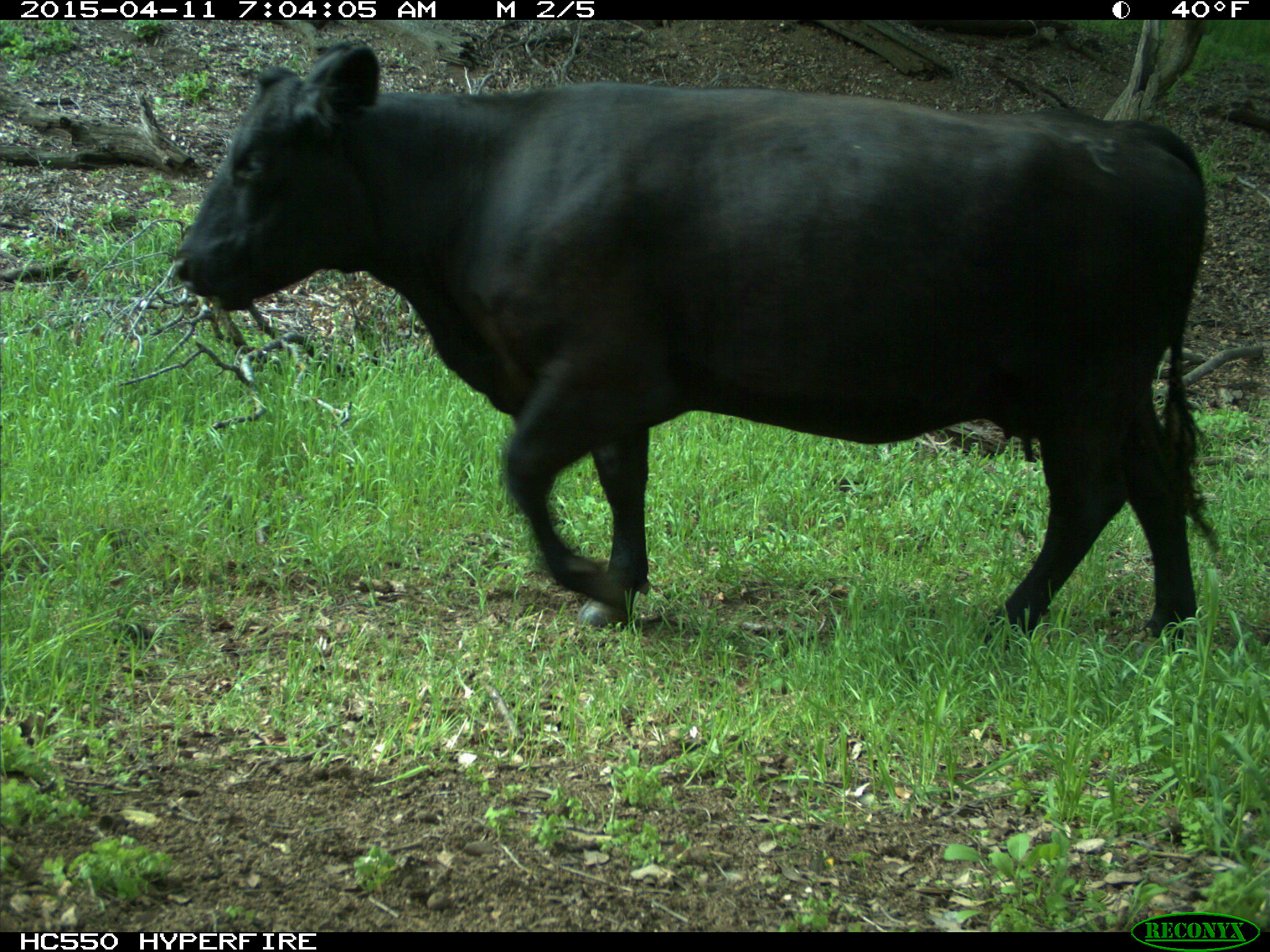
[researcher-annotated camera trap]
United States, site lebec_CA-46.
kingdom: Animalia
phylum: Chordata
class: Mammalia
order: Artiodactyla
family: Bovidae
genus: Bos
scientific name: Bos taurus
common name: domestic cow